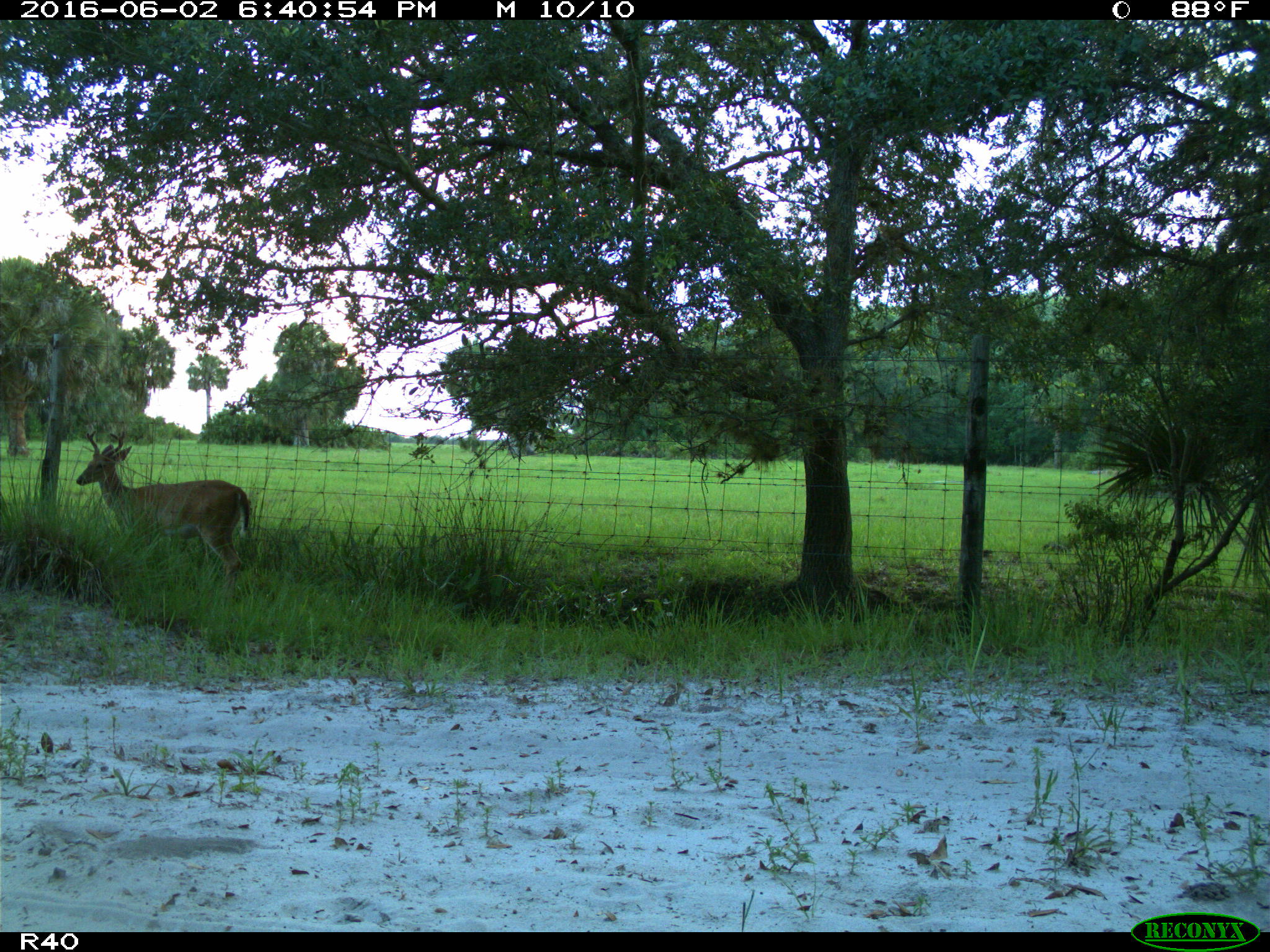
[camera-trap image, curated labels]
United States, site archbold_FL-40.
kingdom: Animalia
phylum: Chordata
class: Mammalia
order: Artiodactyla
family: Cervidae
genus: Odocoileus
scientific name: Odocoileus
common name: deer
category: unidentified deer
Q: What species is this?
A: Unidentified deer (deer) (Odocoileus).